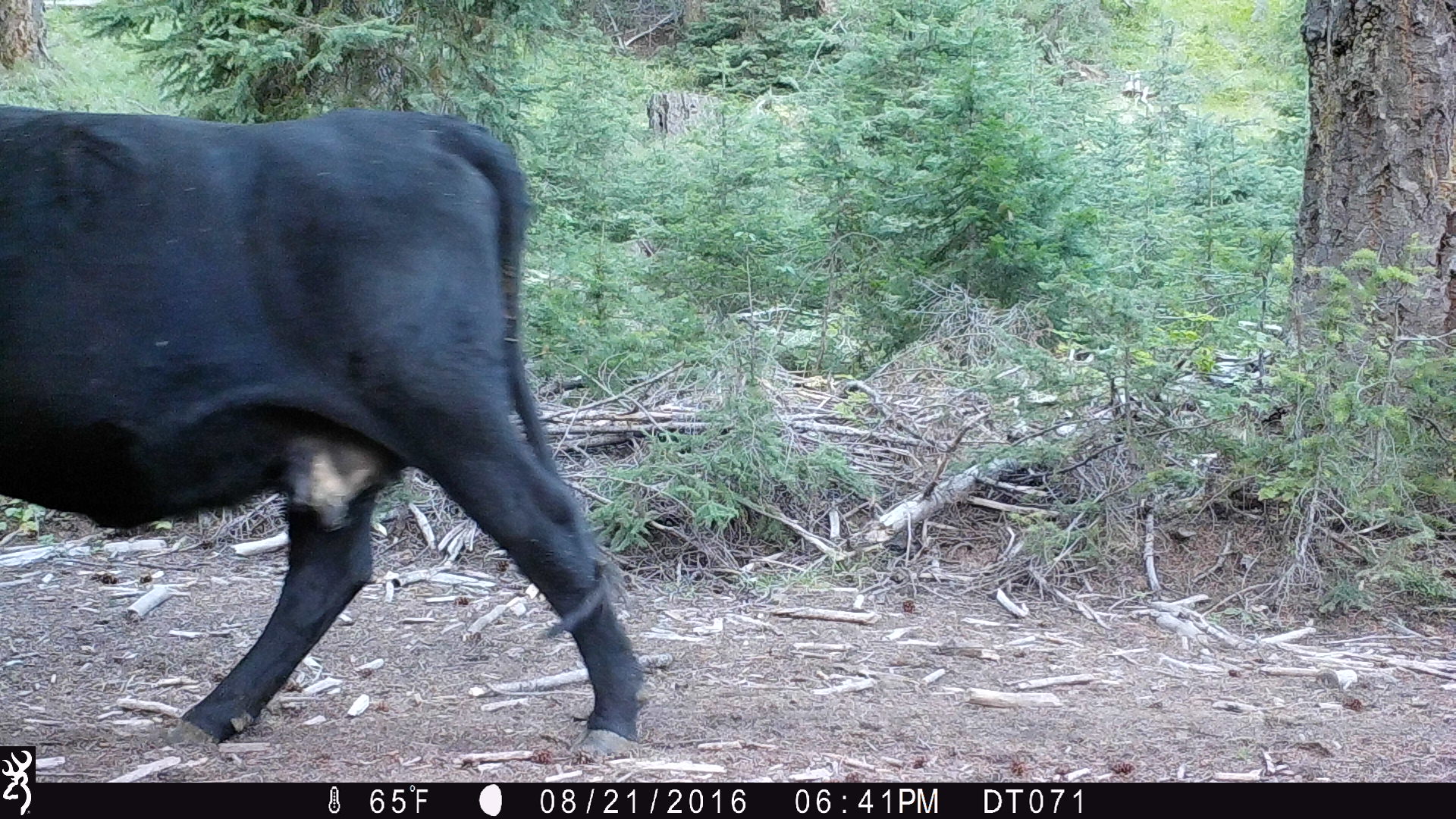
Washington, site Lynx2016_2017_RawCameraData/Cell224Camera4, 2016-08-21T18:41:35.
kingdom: Animalia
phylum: Chordata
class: Mammalia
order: Artiodactyla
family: Bovidae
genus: Bos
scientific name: Bos taurus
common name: domestic cattle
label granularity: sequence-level